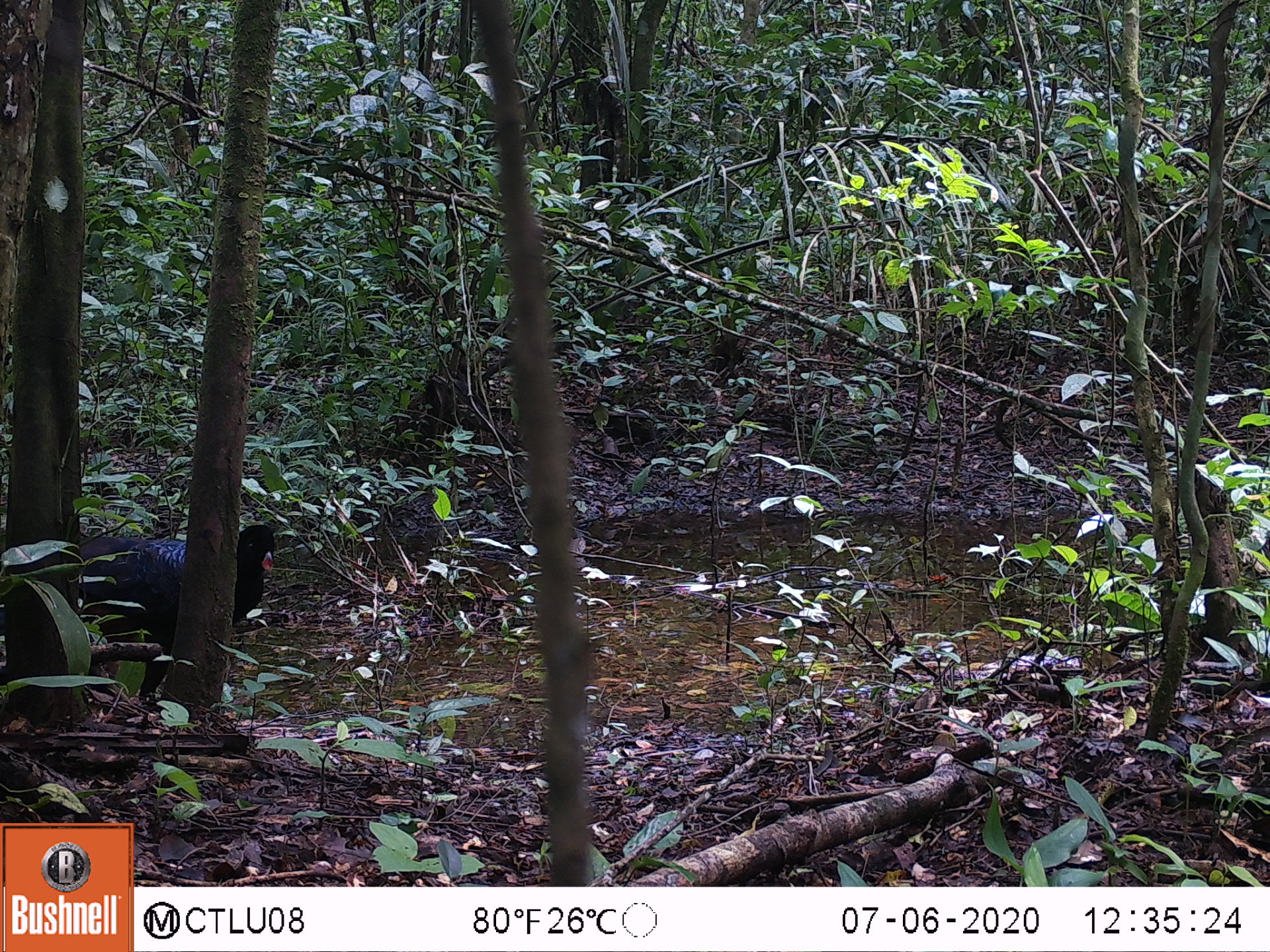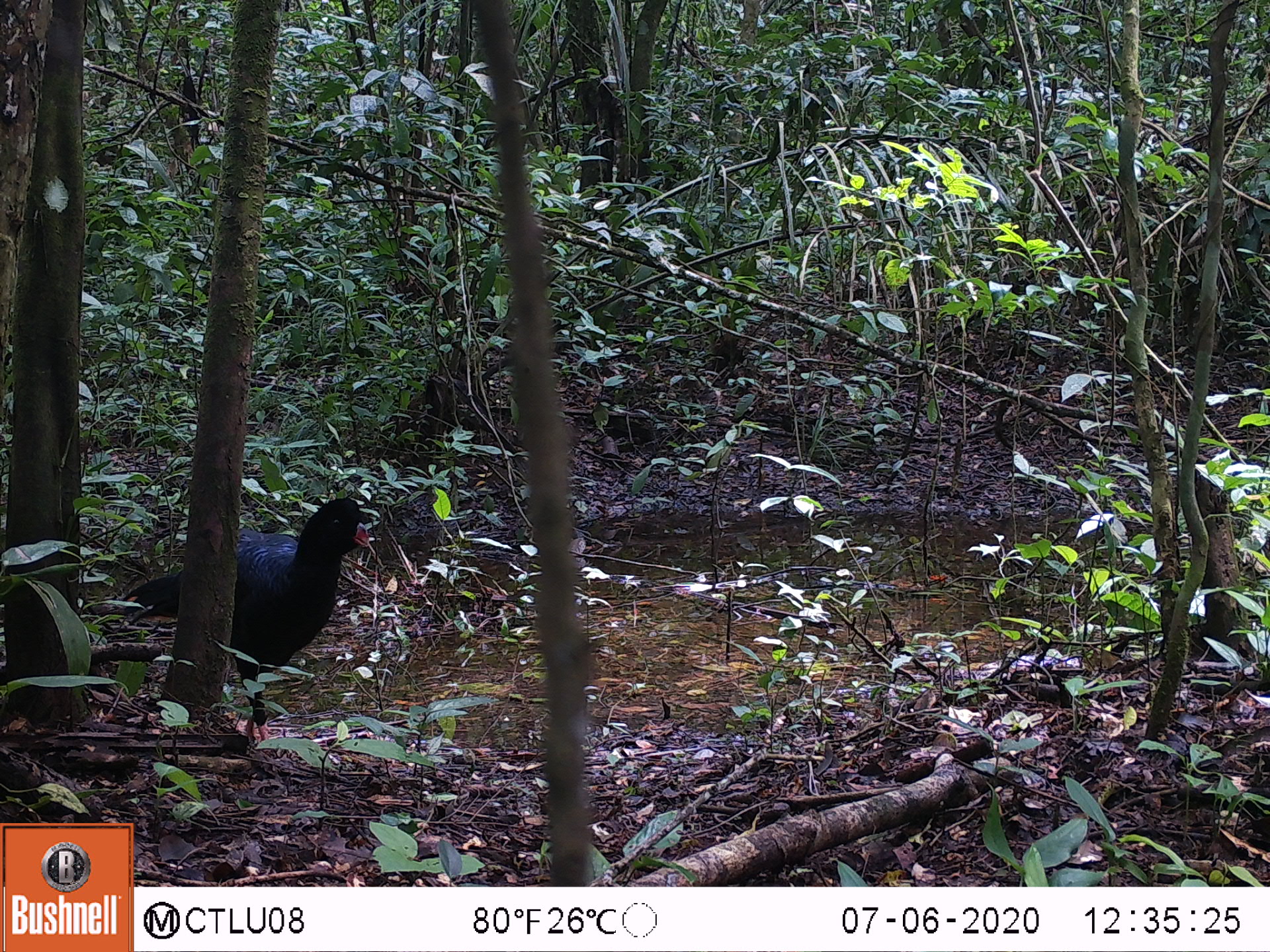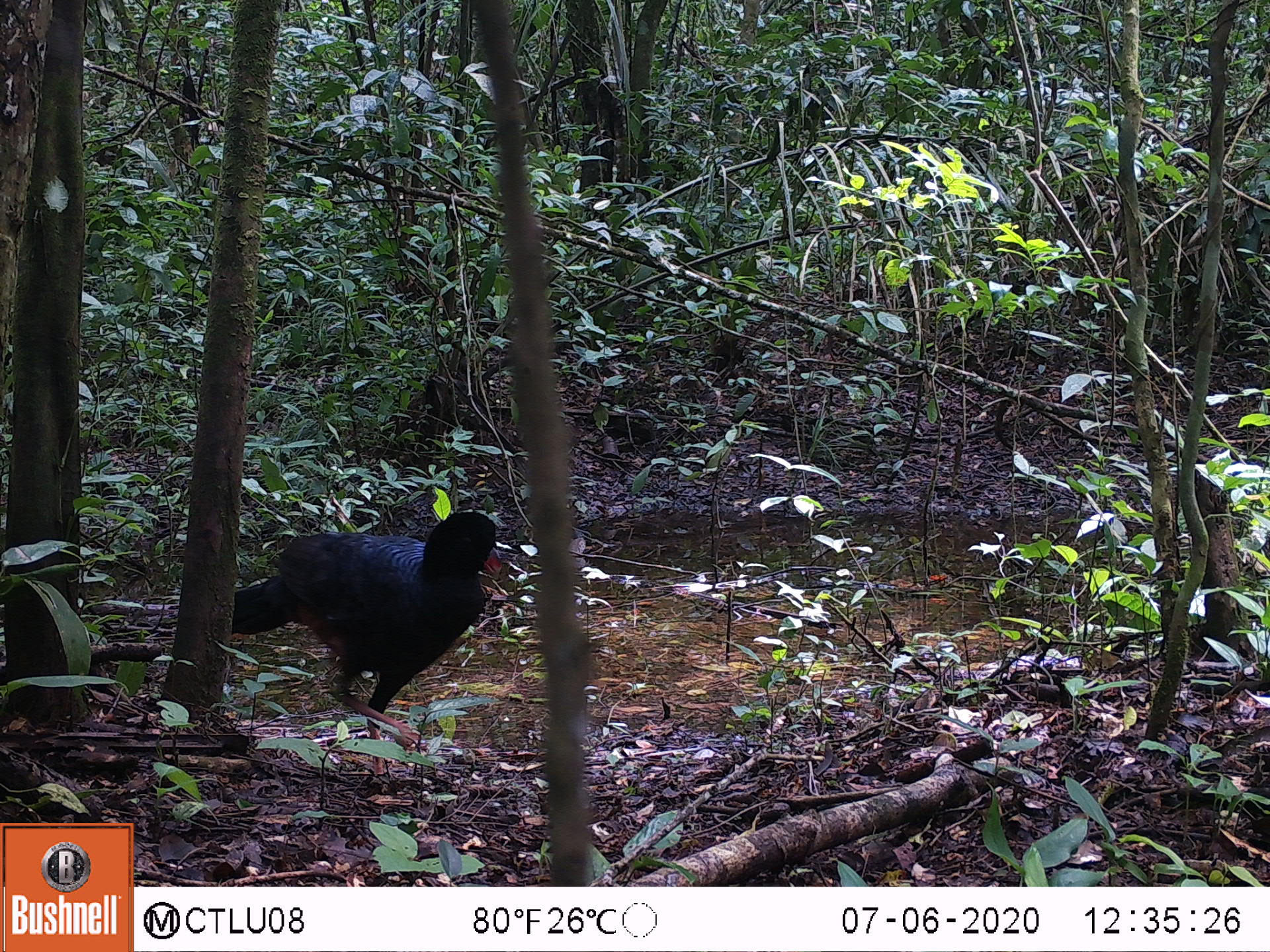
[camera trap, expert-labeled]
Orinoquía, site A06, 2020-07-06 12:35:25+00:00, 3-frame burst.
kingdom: Animalia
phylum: Chordata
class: Aves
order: Galliformes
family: Cracidae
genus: Mitu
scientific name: Mitu salvini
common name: salvin's currasow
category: salvins curassow